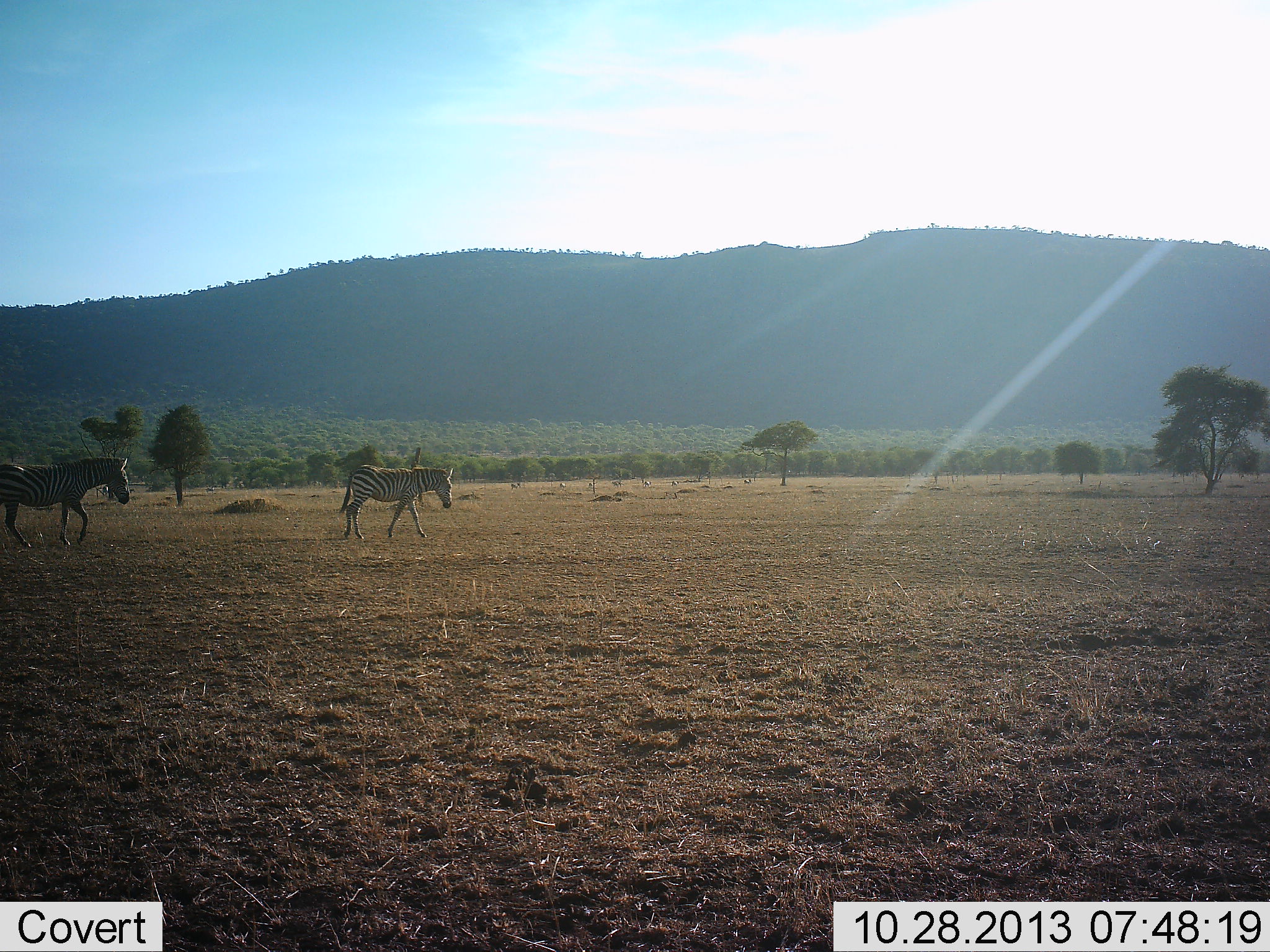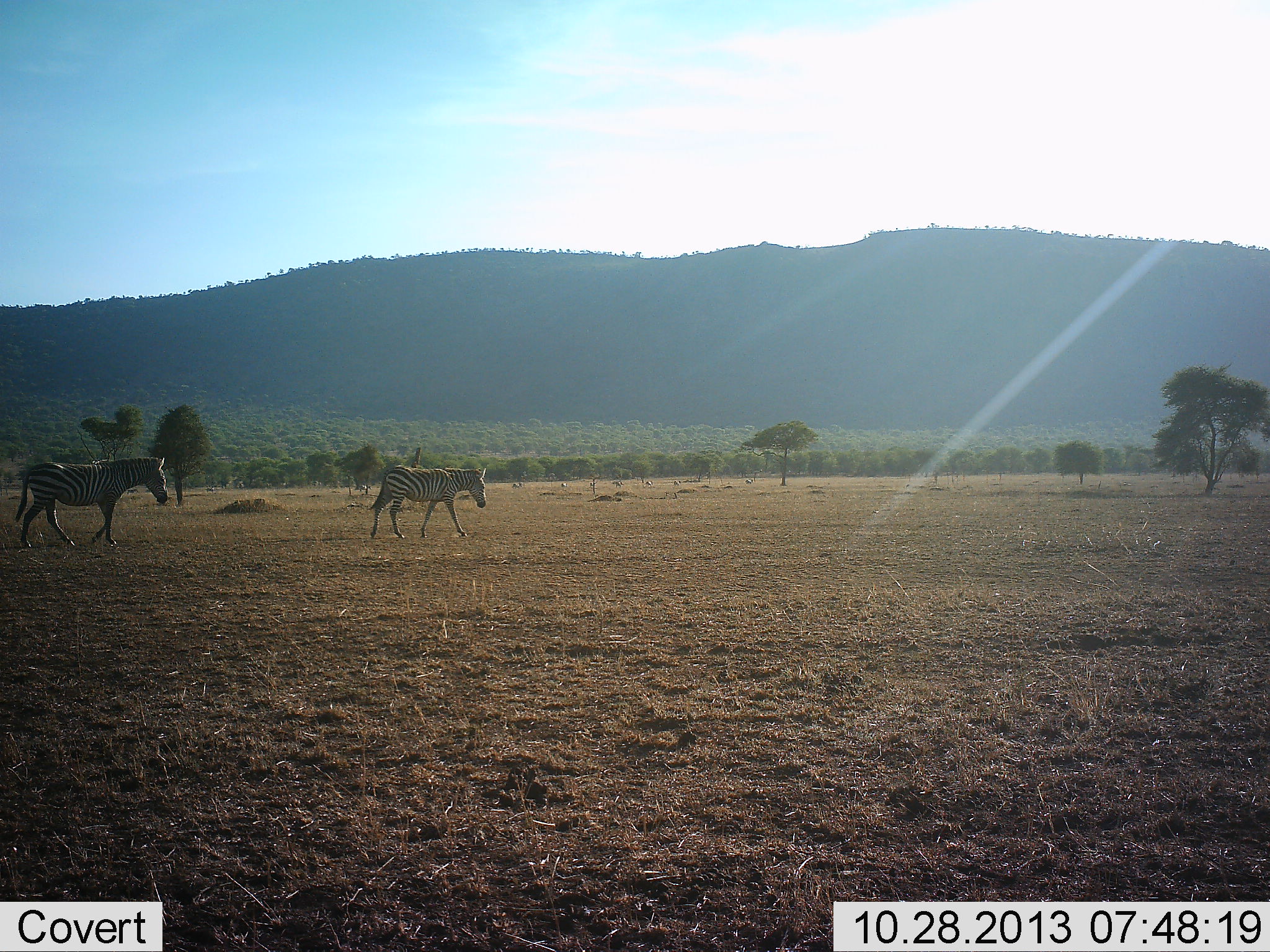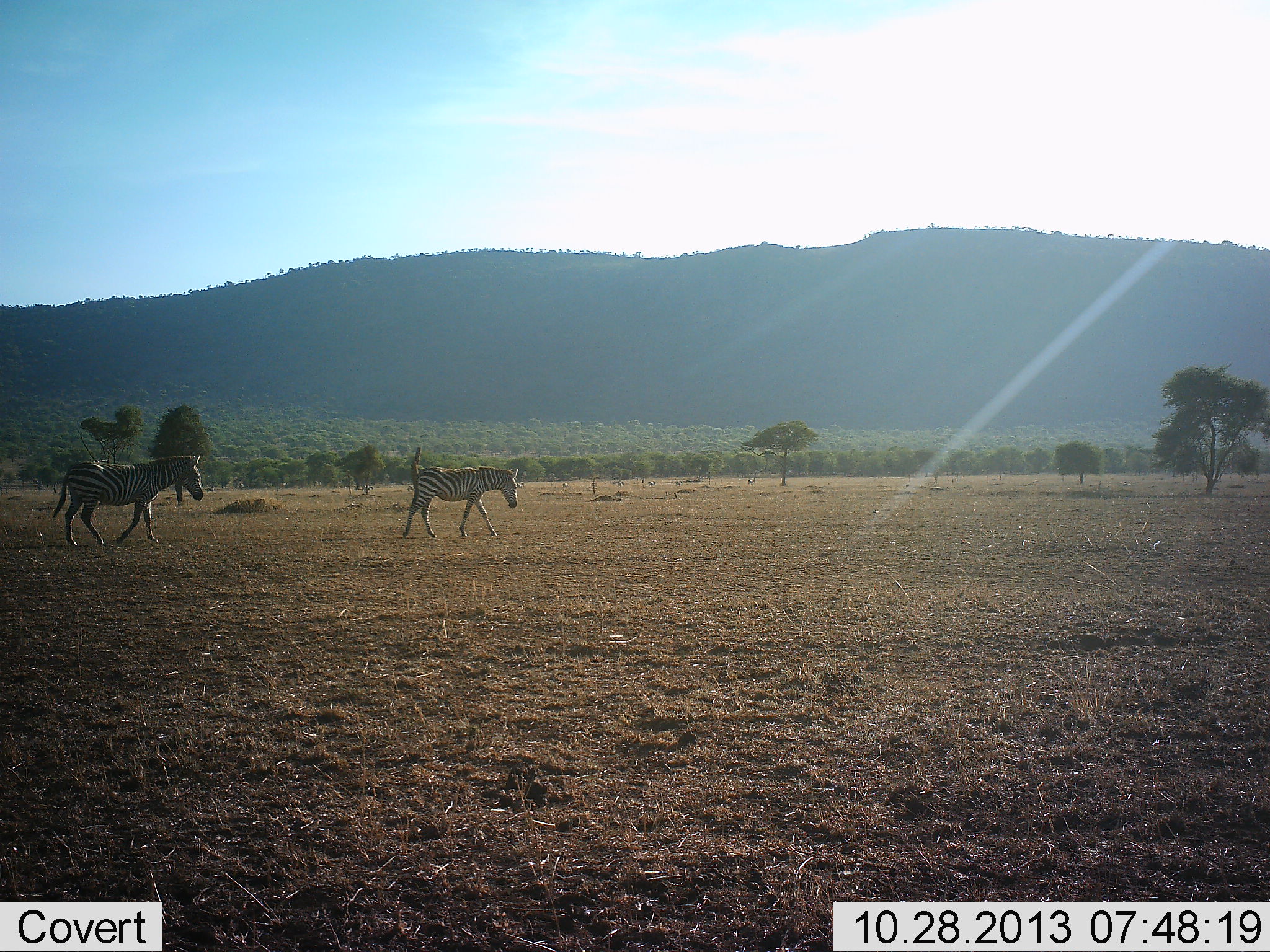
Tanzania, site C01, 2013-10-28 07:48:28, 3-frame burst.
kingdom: Animalia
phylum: Chordata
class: Mammalia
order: Perissodactyla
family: Equidae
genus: Equus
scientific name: Equus quagga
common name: plains zebra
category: zebra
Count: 2.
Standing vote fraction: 0%.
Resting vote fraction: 0%.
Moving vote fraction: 100%.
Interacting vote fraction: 0%.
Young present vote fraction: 0%.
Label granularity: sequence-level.